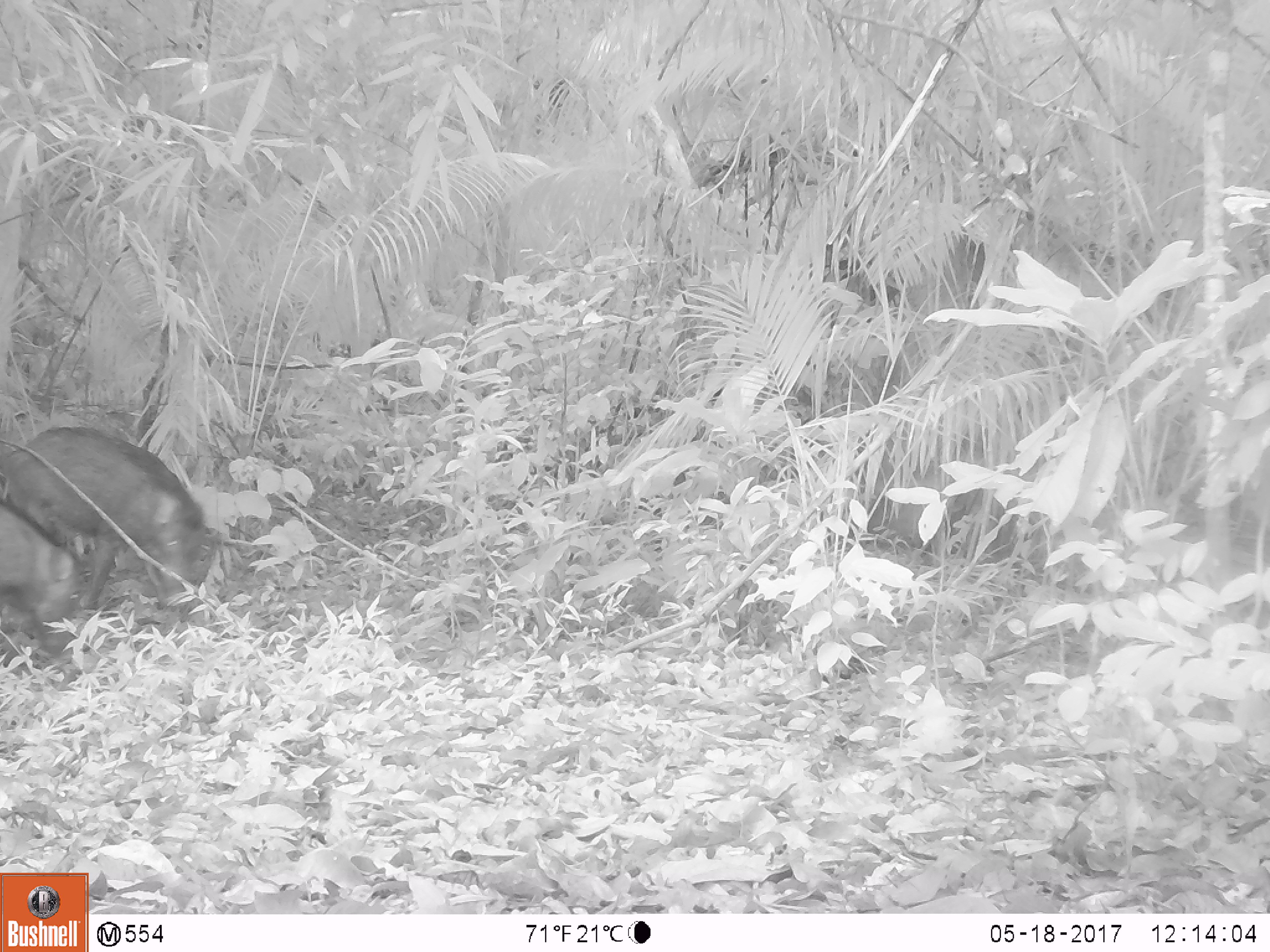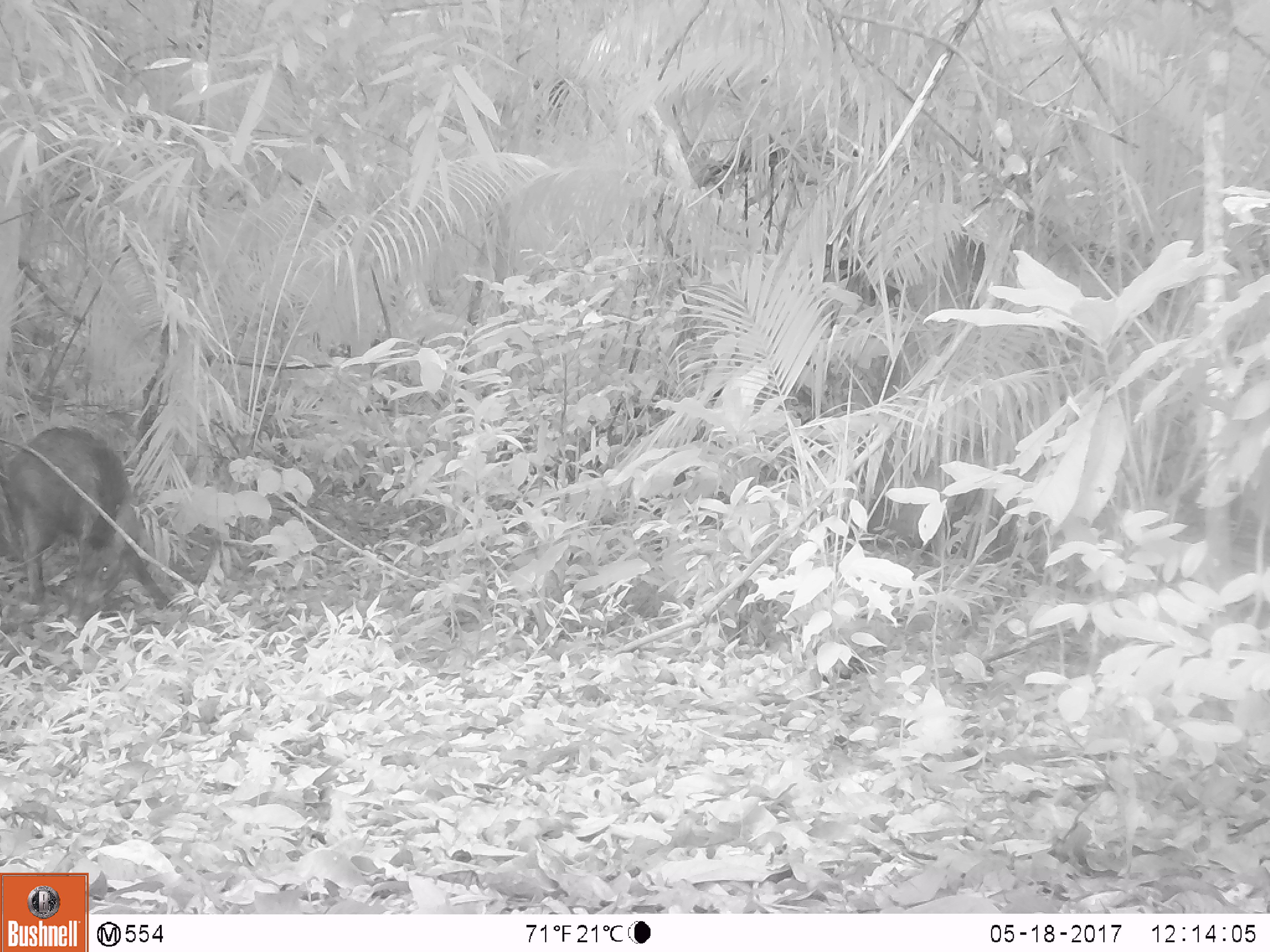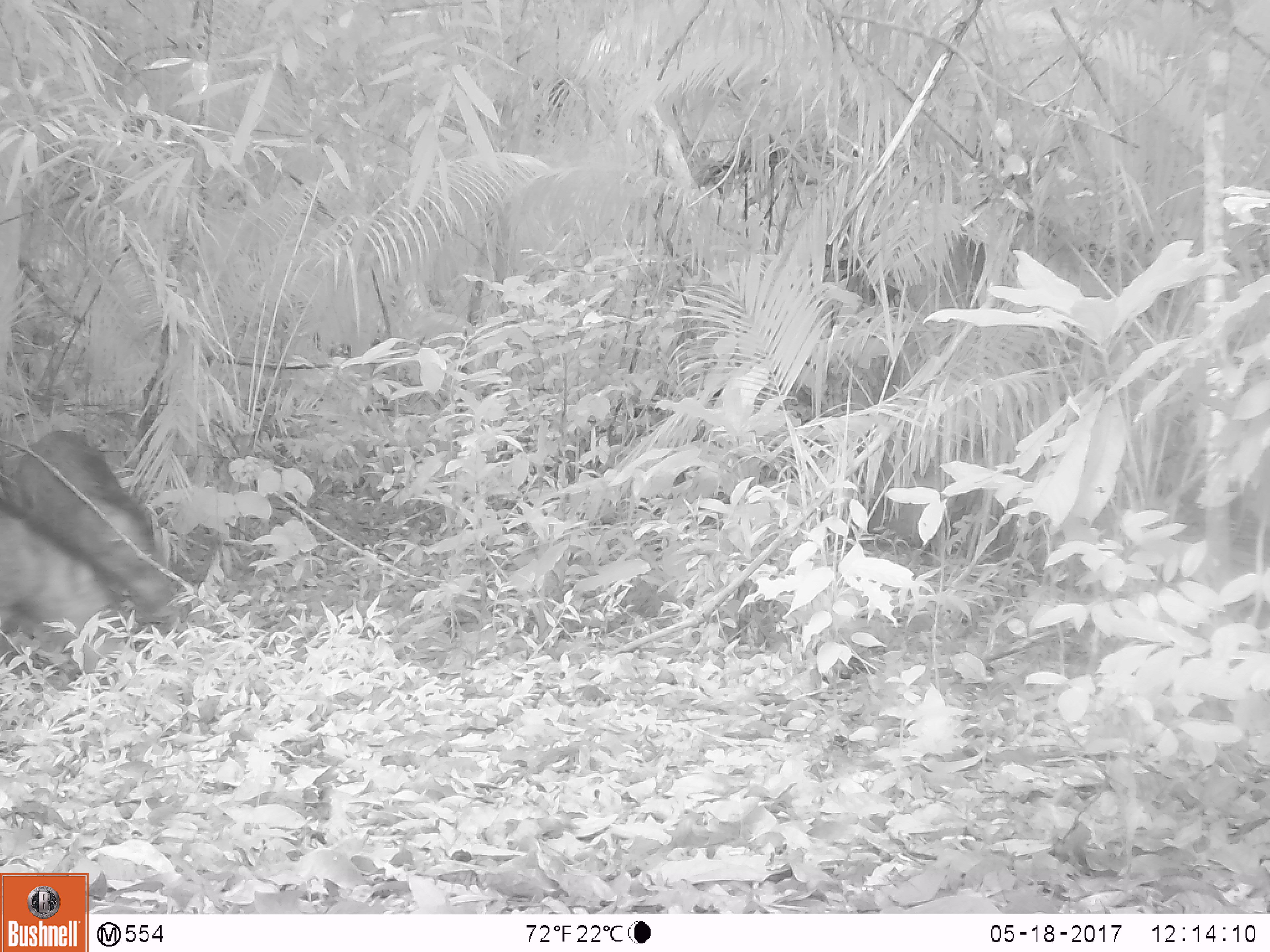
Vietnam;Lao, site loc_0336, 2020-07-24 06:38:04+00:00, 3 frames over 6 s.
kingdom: Animalia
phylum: Chordata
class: Mammalia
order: Artiodactyla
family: Suidae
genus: Sus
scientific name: Sus scrofa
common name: eurasian wild pig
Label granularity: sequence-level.